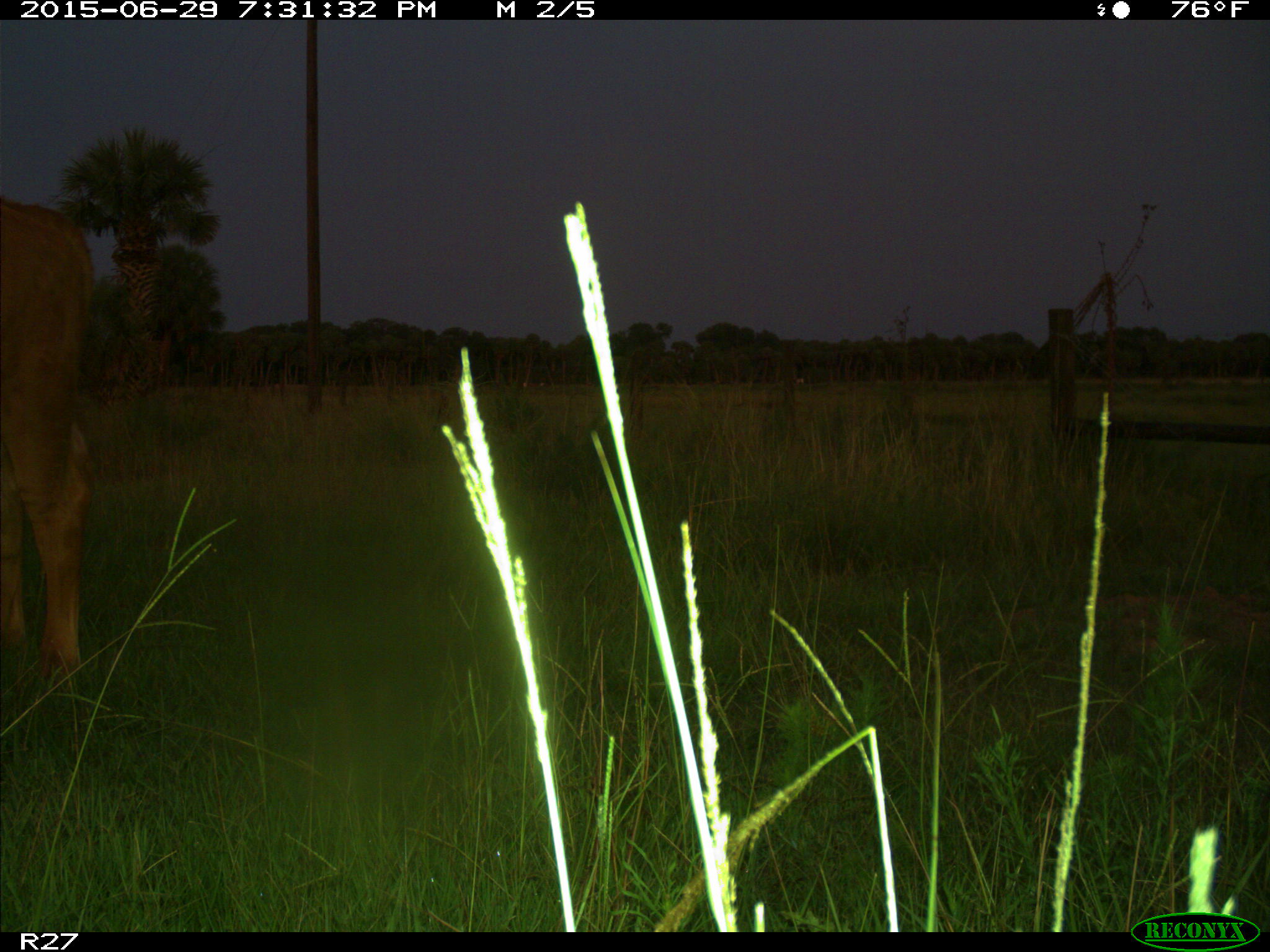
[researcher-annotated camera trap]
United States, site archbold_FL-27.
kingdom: Animalia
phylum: Chordata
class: Mammalia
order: Artiodactyla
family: Bovidae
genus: Bos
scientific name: Bos taurus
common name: domestic cow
Bos taurus (domestic cow).